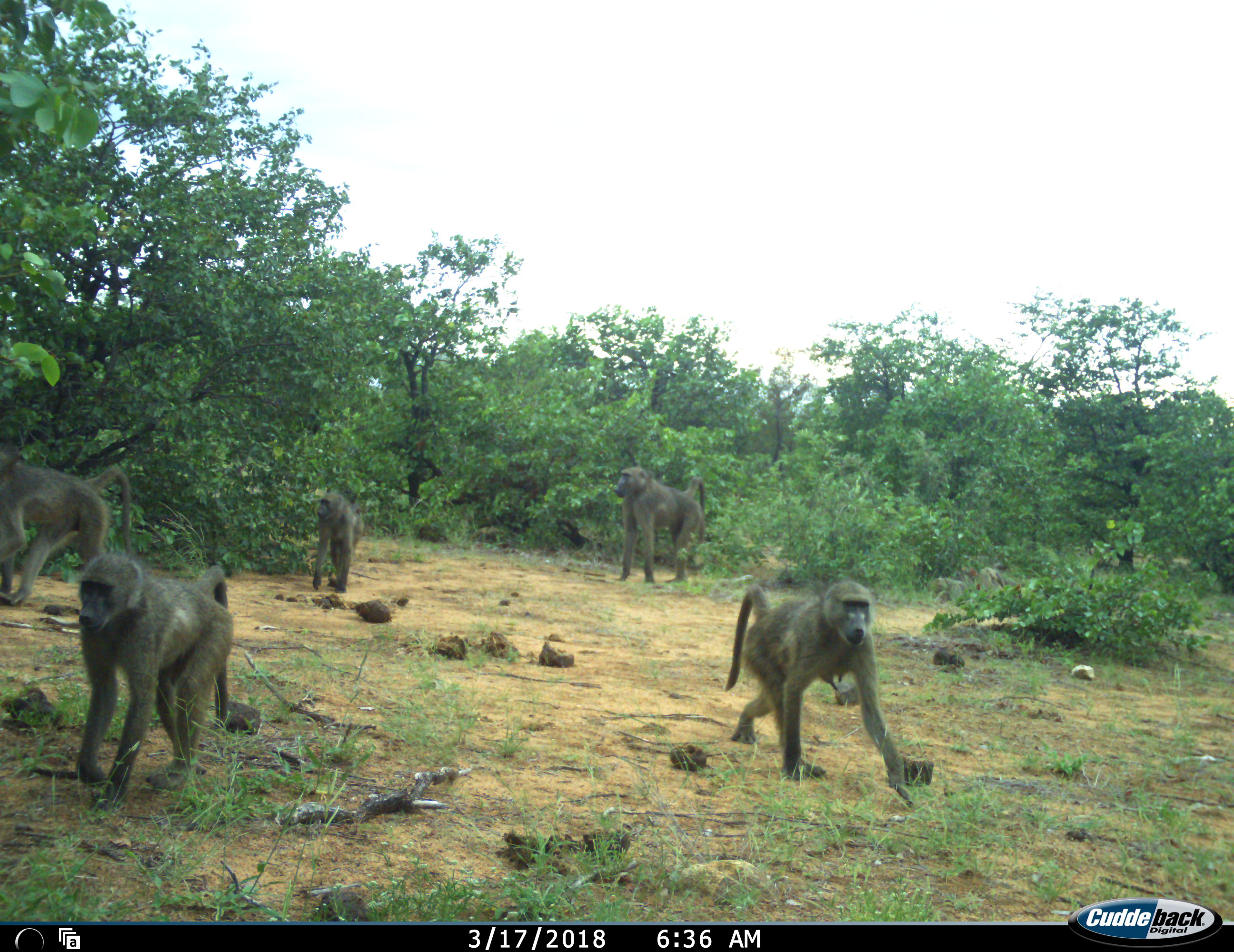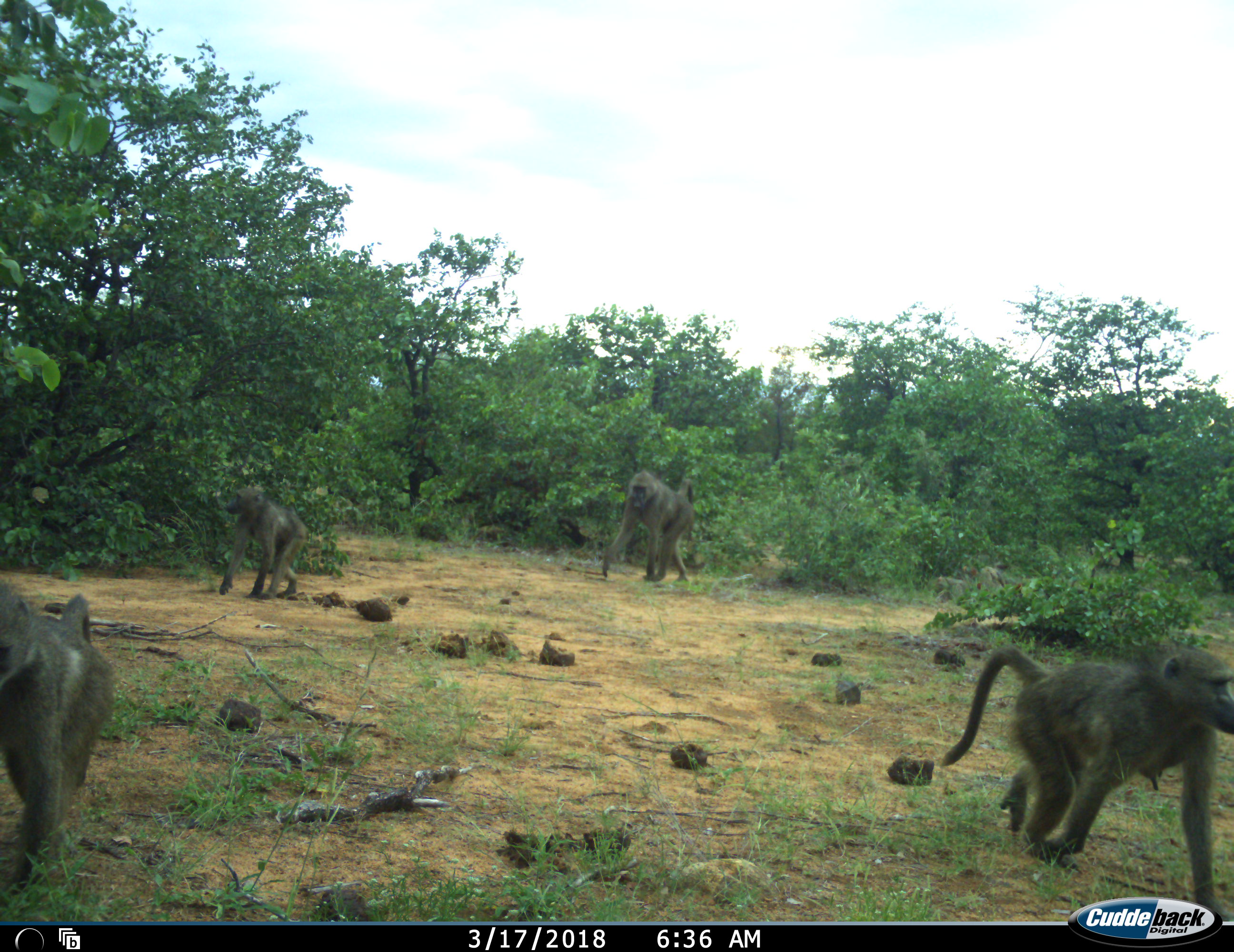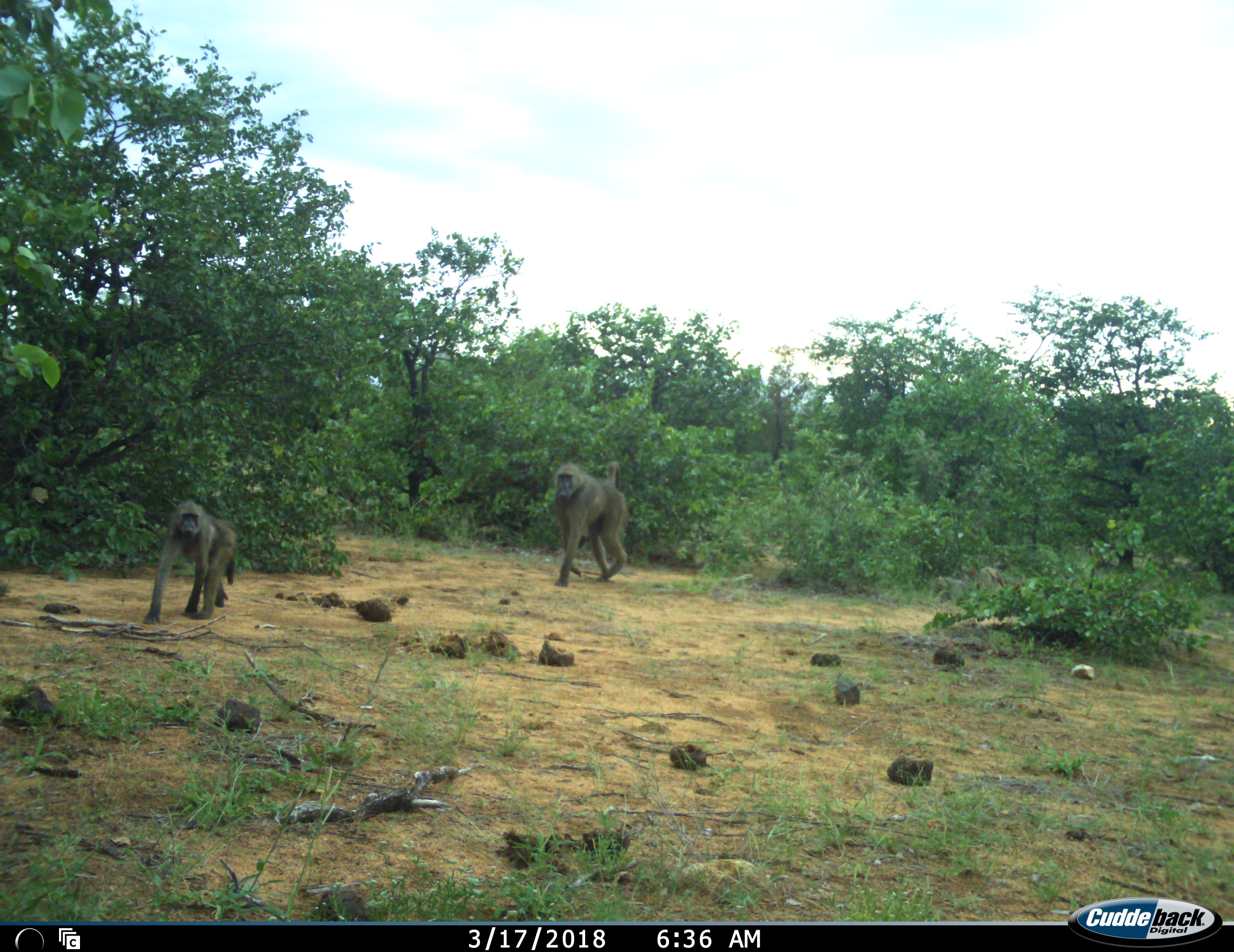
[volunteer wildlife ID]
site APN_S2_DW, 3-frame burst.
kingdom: Animalia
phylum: Chordata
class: Mammalia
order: Primates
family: Cercopithecidae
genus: Papio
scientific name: Papio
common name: baboon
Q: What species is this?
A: Baboon (Papio).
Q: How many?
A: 5.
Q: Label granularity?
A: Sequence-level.